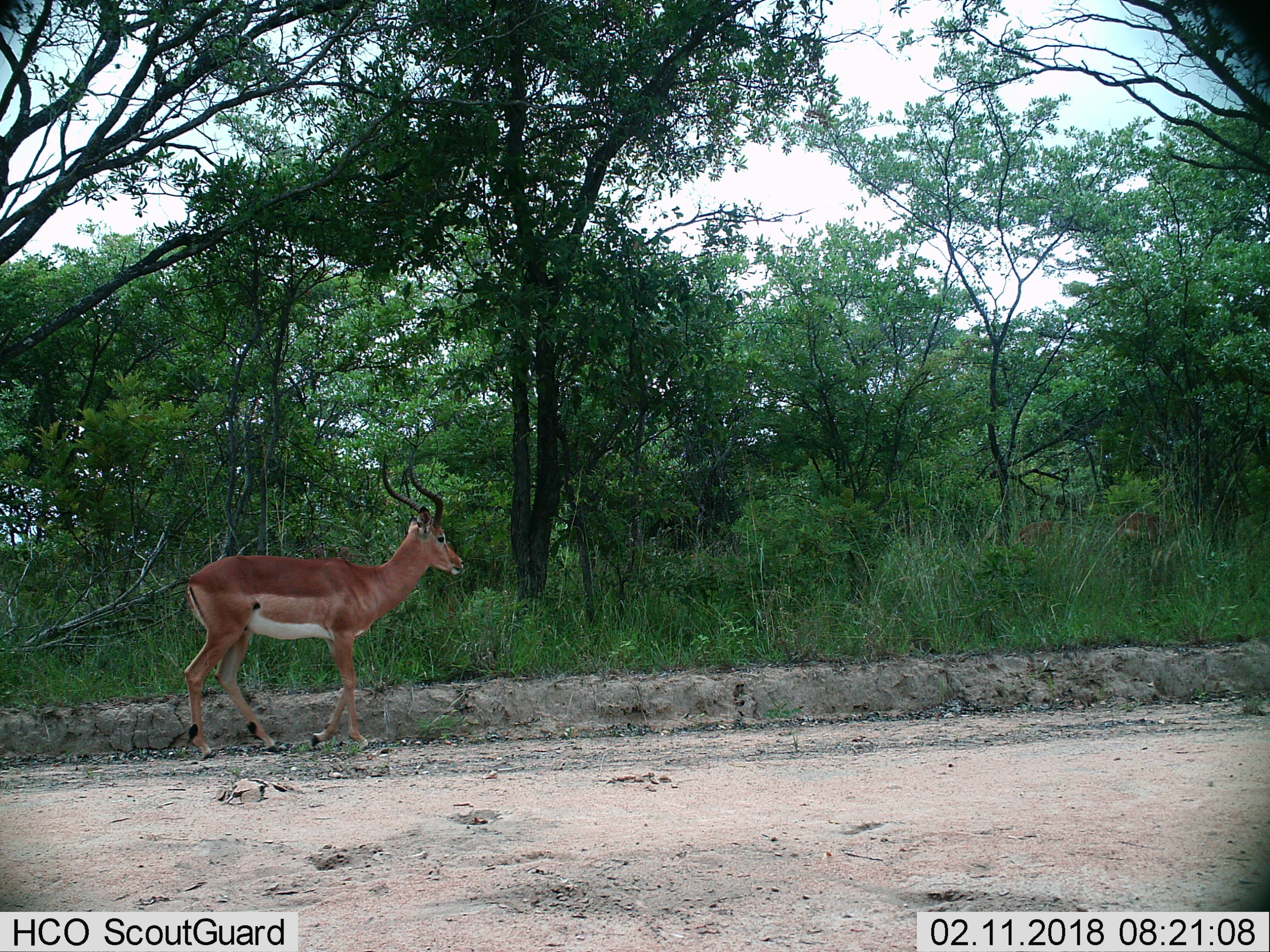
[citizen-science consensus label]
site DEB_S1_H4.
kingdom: Animalia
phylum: Chordata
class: Mammalia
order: Artiodactyla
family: Bovidae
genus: Aepyceros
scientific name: Aepyceros melampus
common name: impala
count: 1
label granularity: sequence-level